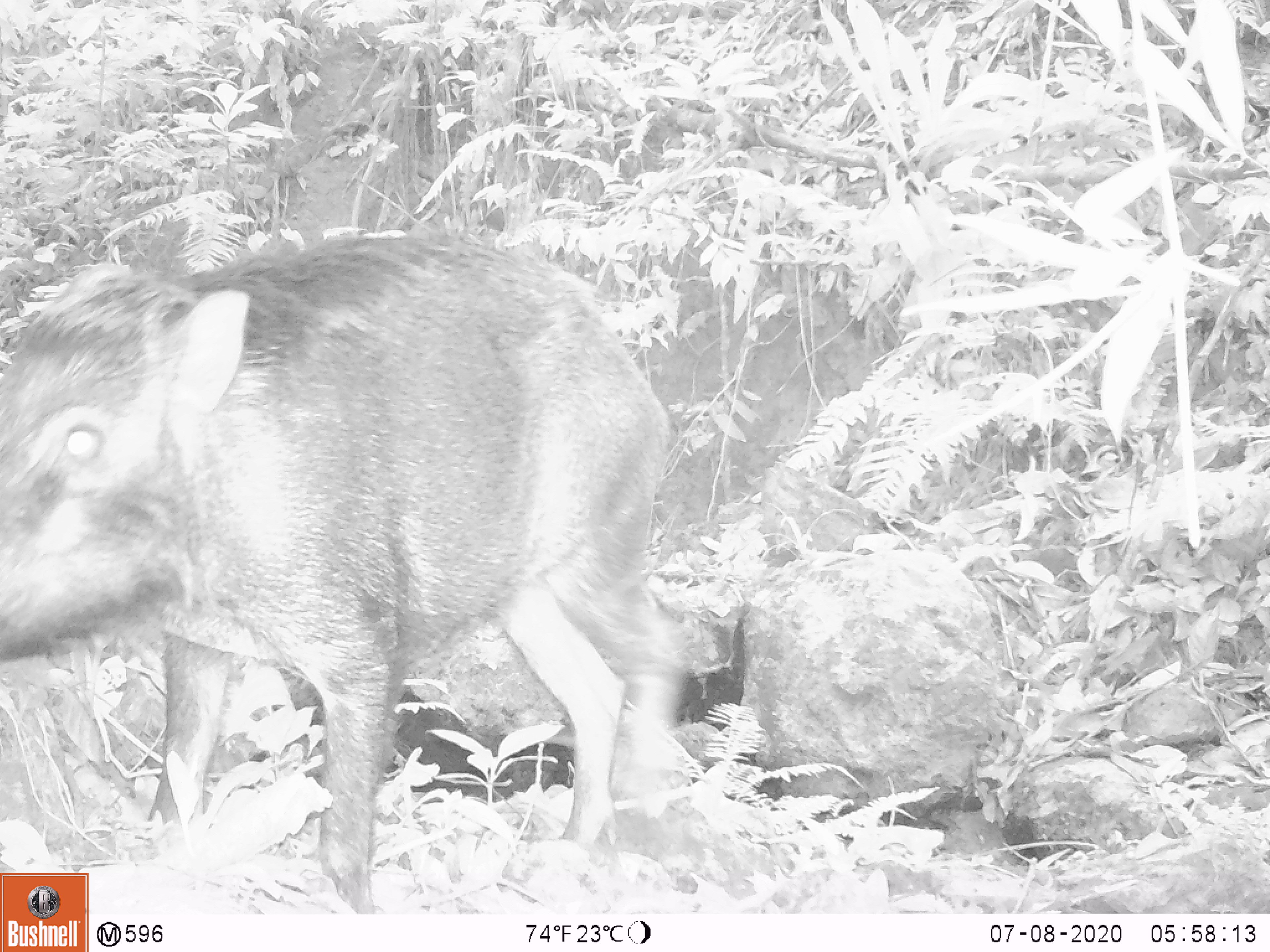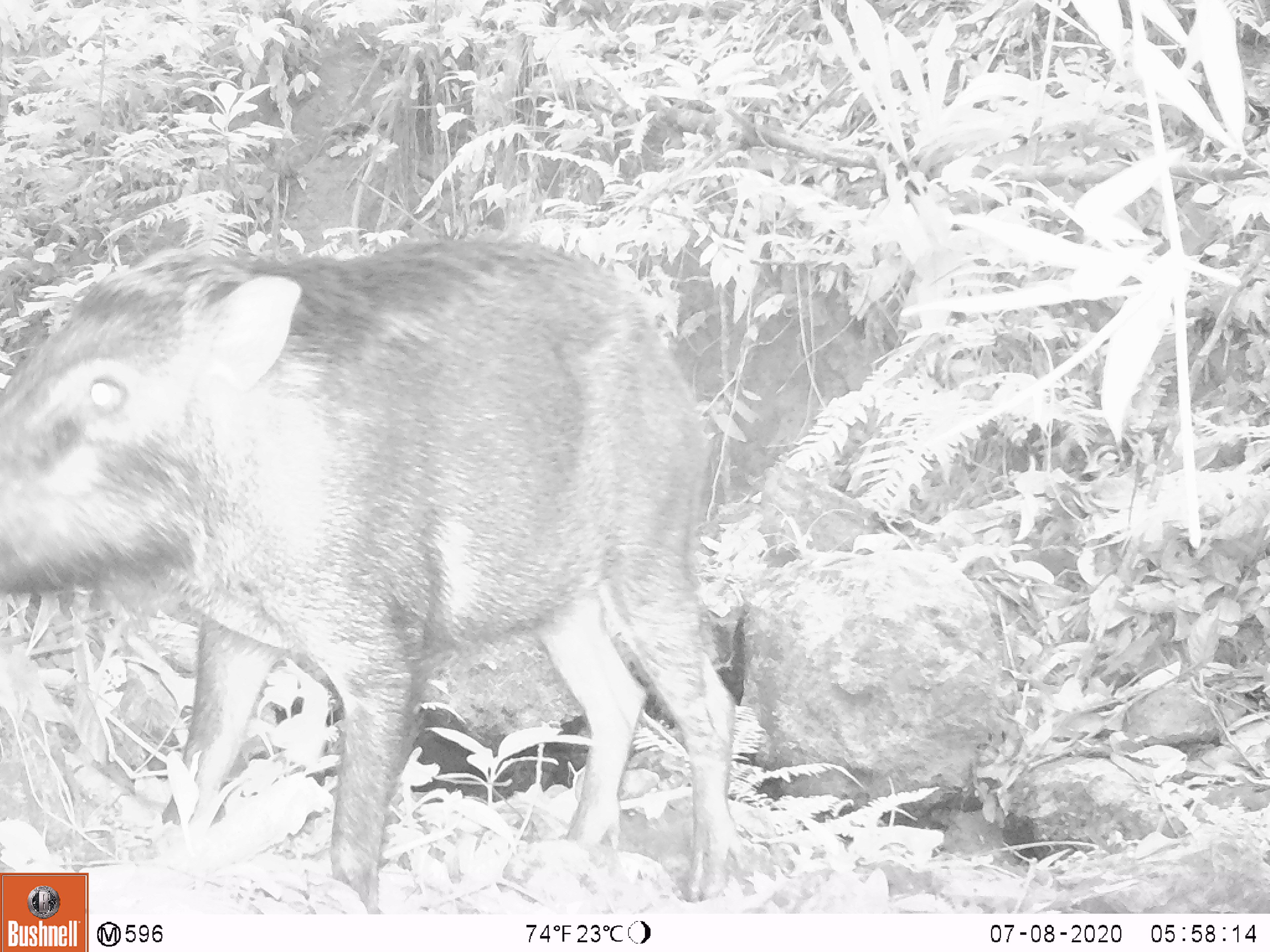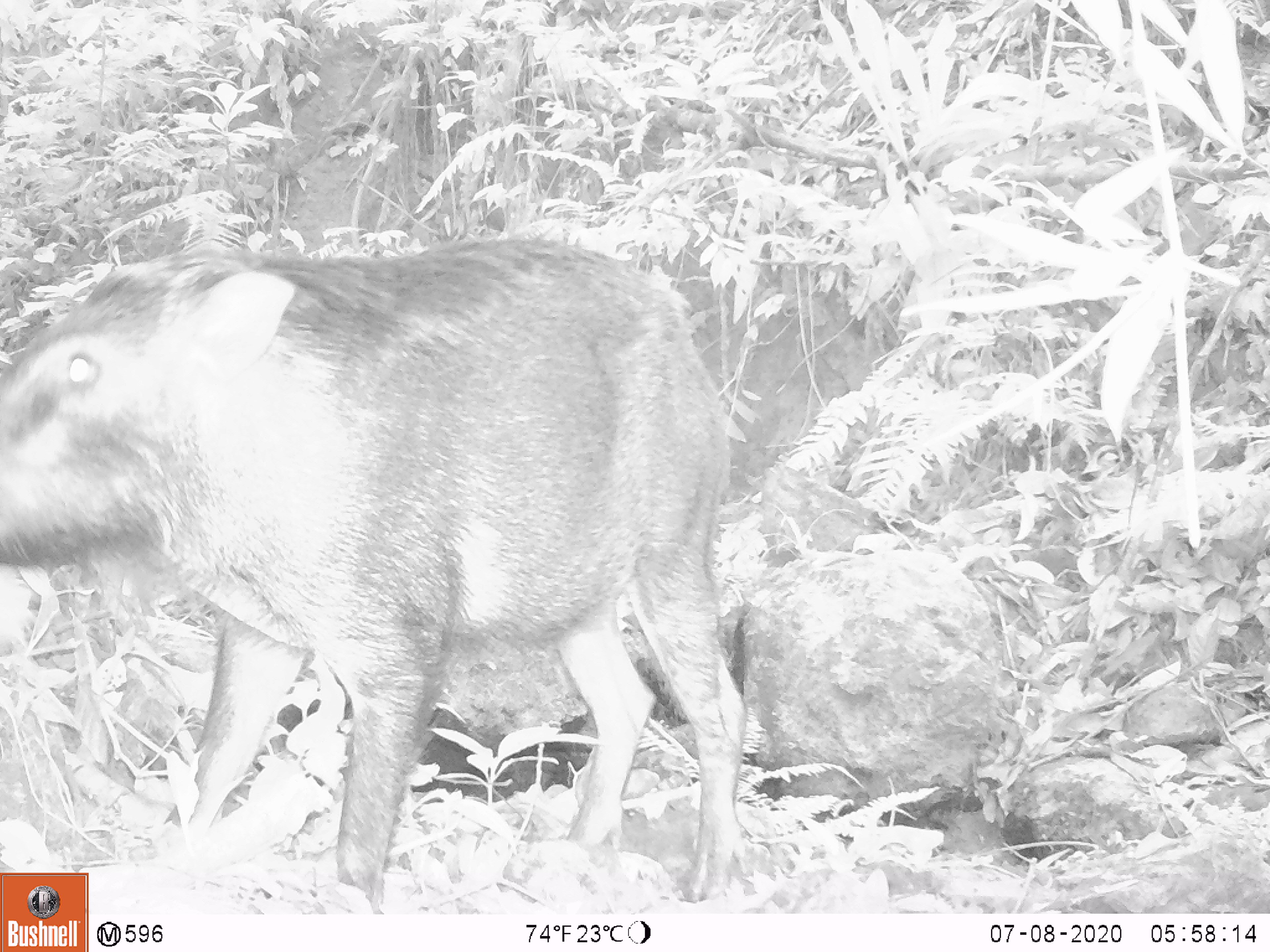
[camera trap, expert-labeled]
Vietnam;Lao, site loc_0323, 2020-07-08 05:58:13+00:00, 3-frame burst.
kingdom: Animalia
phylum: Chordata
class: Mammalia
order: Artiodactyla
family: Suidae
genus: Sus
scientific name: Sus scrofa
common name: eurasian wild pig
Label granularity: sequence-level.